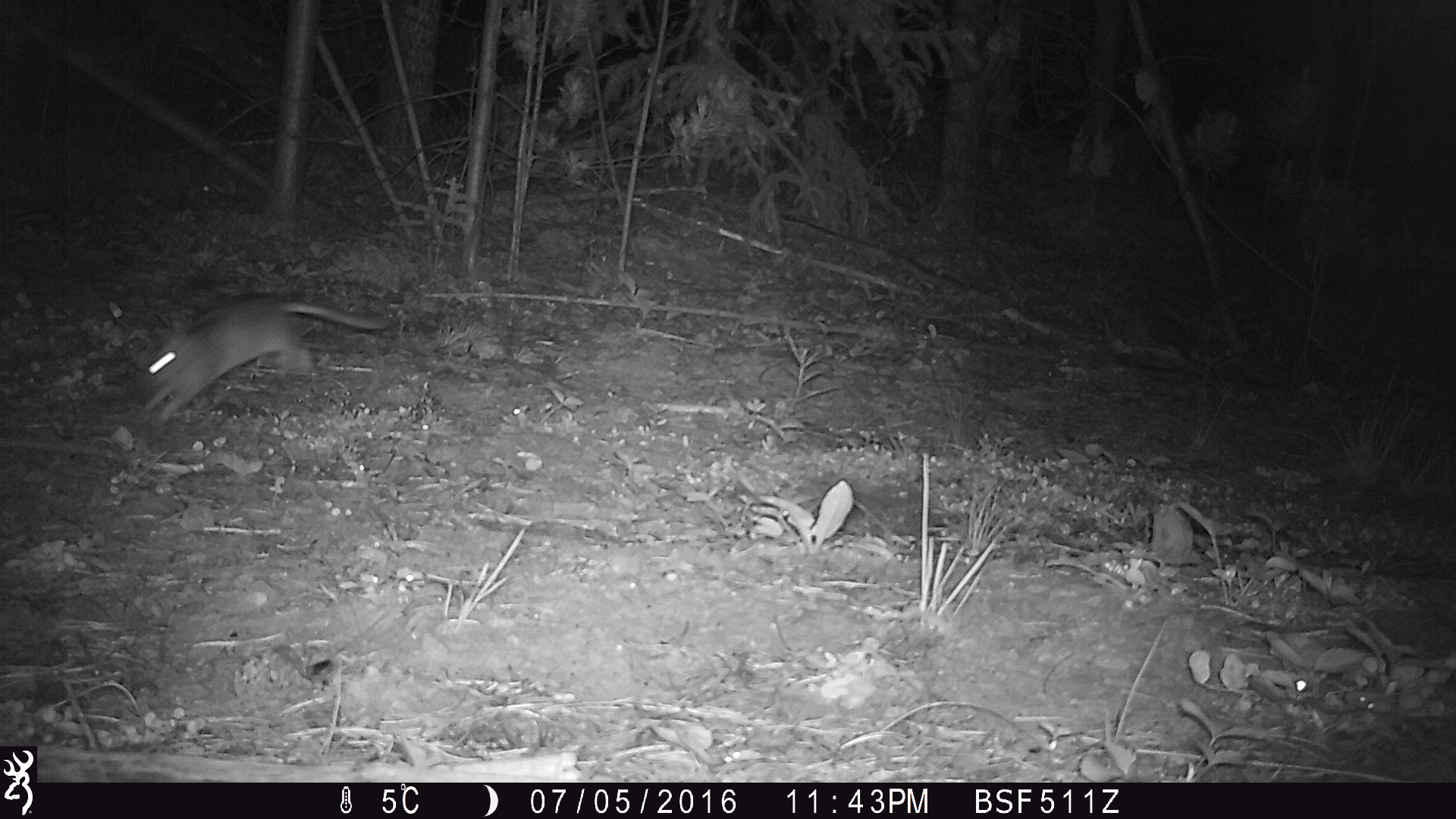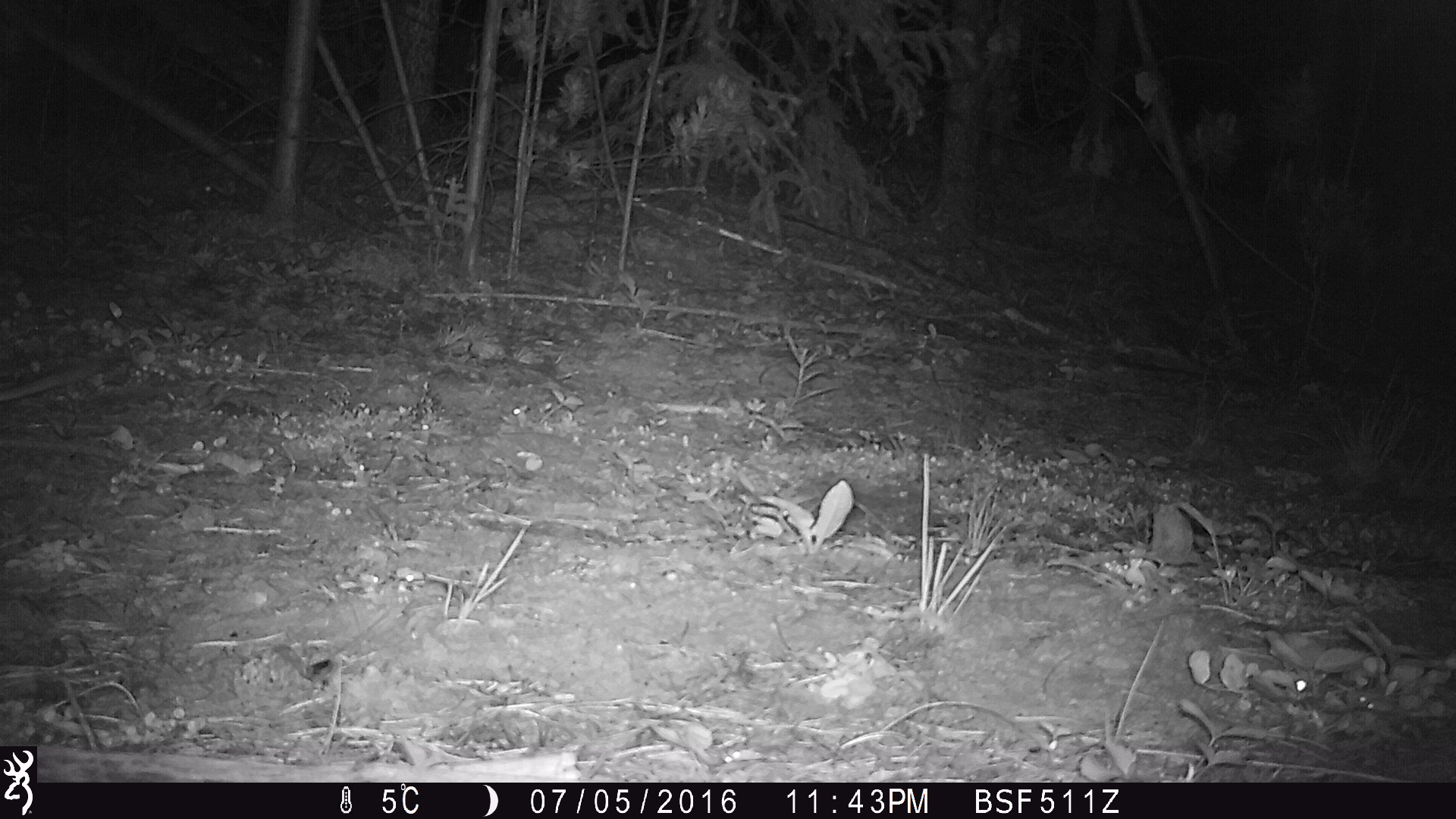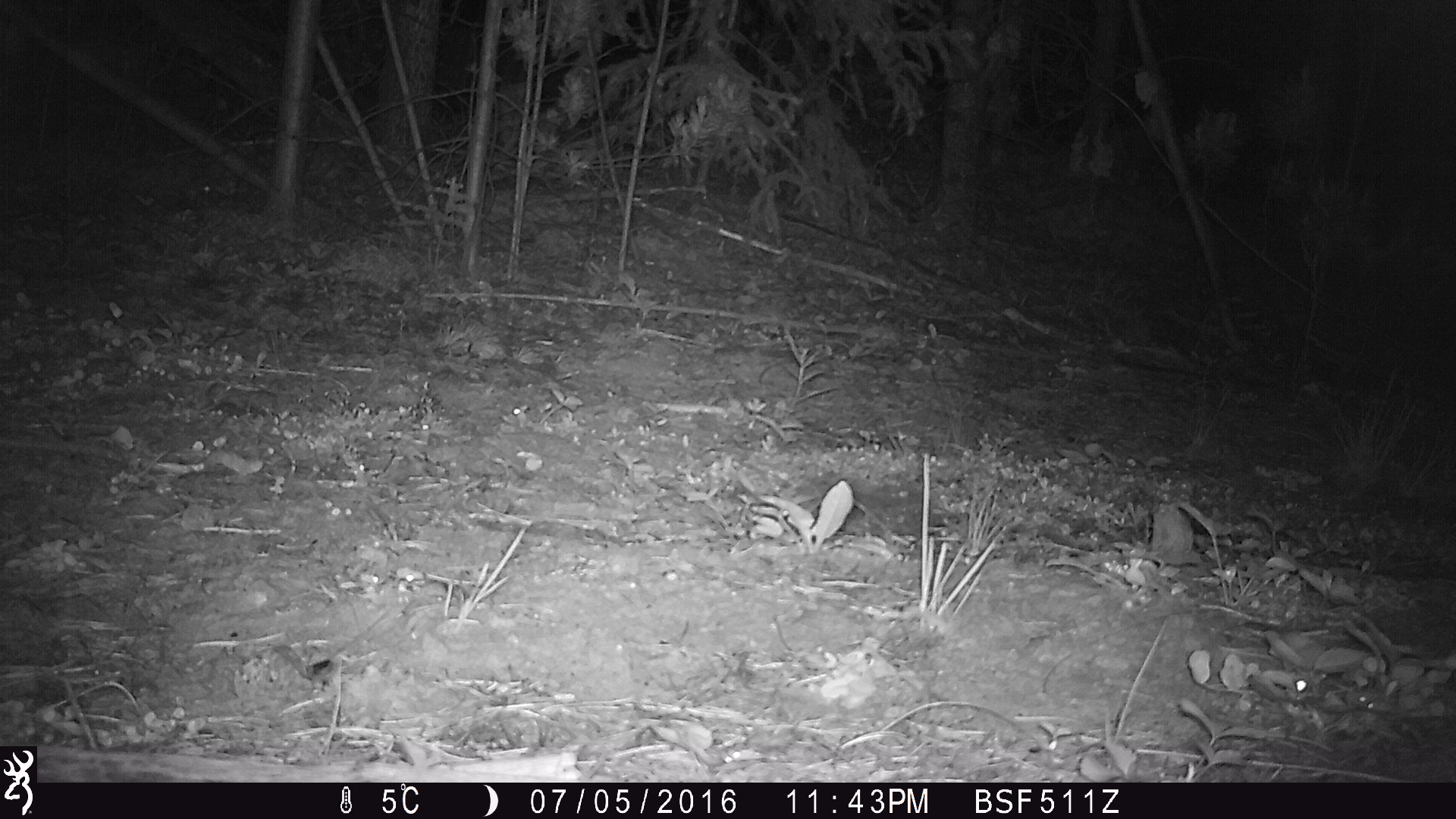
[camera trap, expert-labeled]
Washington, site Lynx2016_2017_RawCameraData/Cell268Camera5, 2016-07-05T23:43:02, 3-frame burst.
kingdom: Animalia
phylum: Chordata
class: Mammalia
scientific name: Mammalia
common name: small mammal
Small mammal (Mammalia). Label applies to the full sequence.